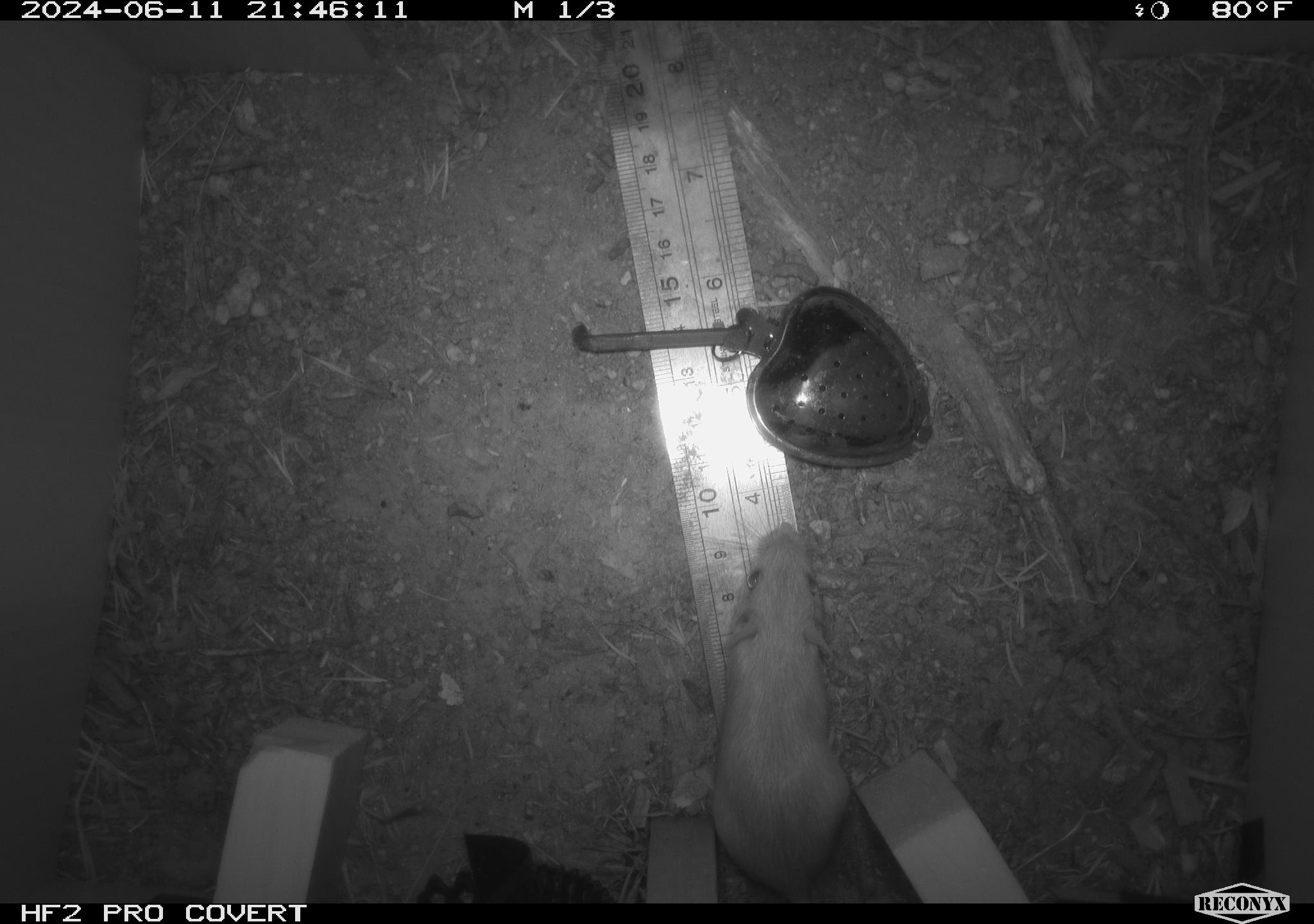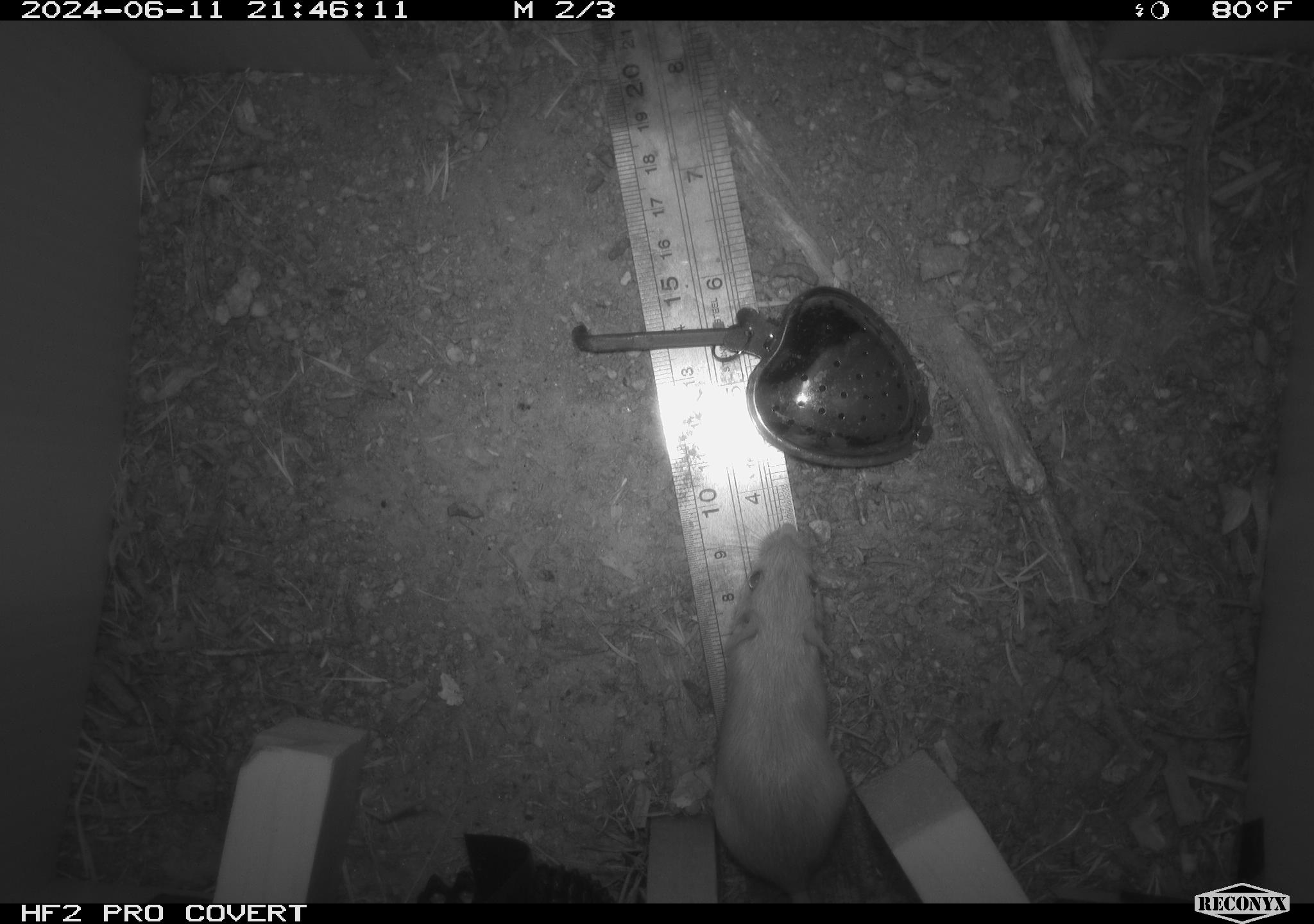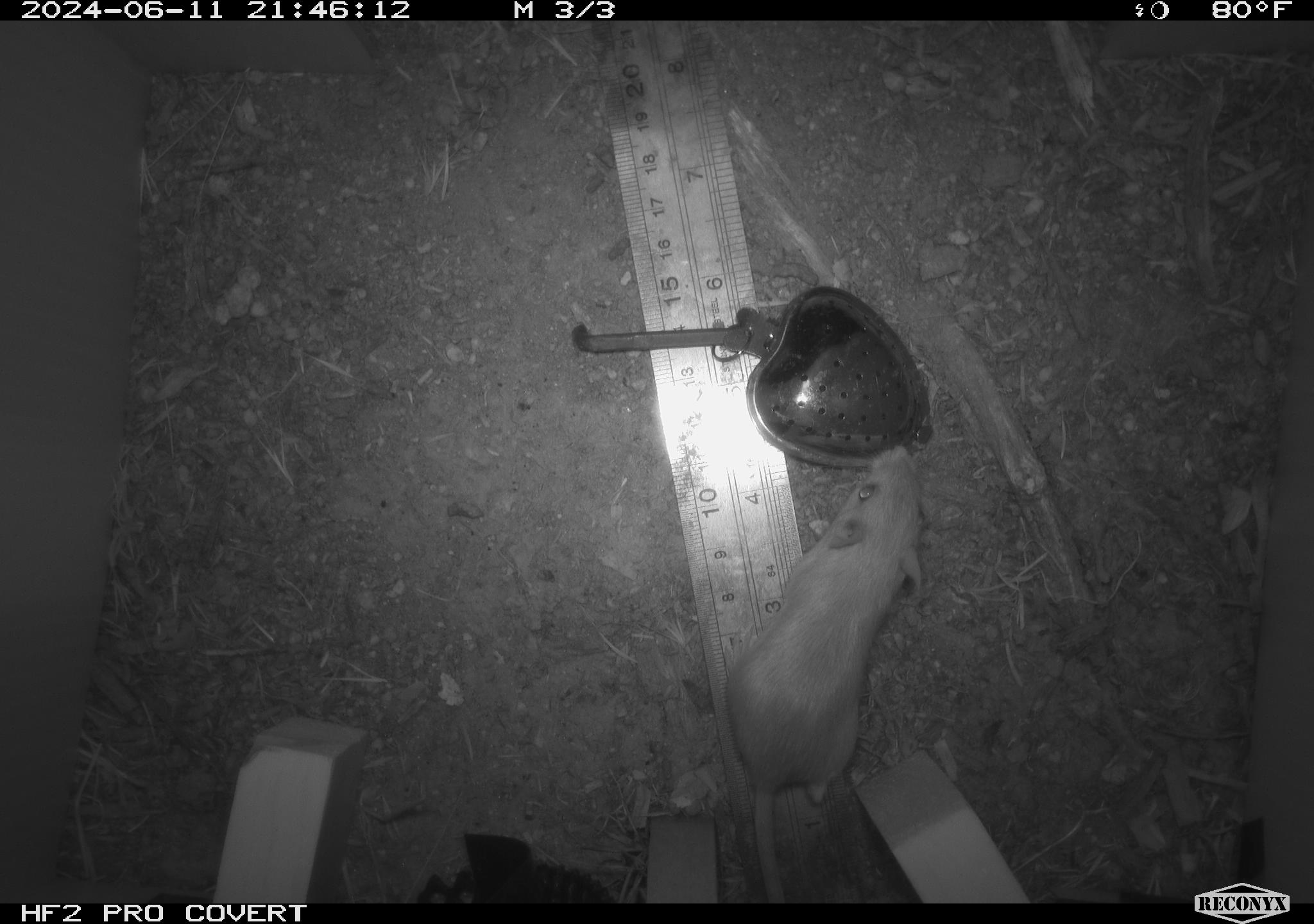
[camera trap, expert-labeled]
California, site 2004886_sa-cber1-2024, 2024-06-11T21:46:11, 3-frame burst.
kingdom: Animalia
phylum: Chordata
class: Mammalia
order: Rodentia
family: Heteromyidae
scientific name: Heteromyidae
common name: kangaroo rats and pocket mice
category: heteromyidae family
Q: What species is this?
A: Heteromyidae family (kangaroo rats and pocket mice) (Heteromyidae).